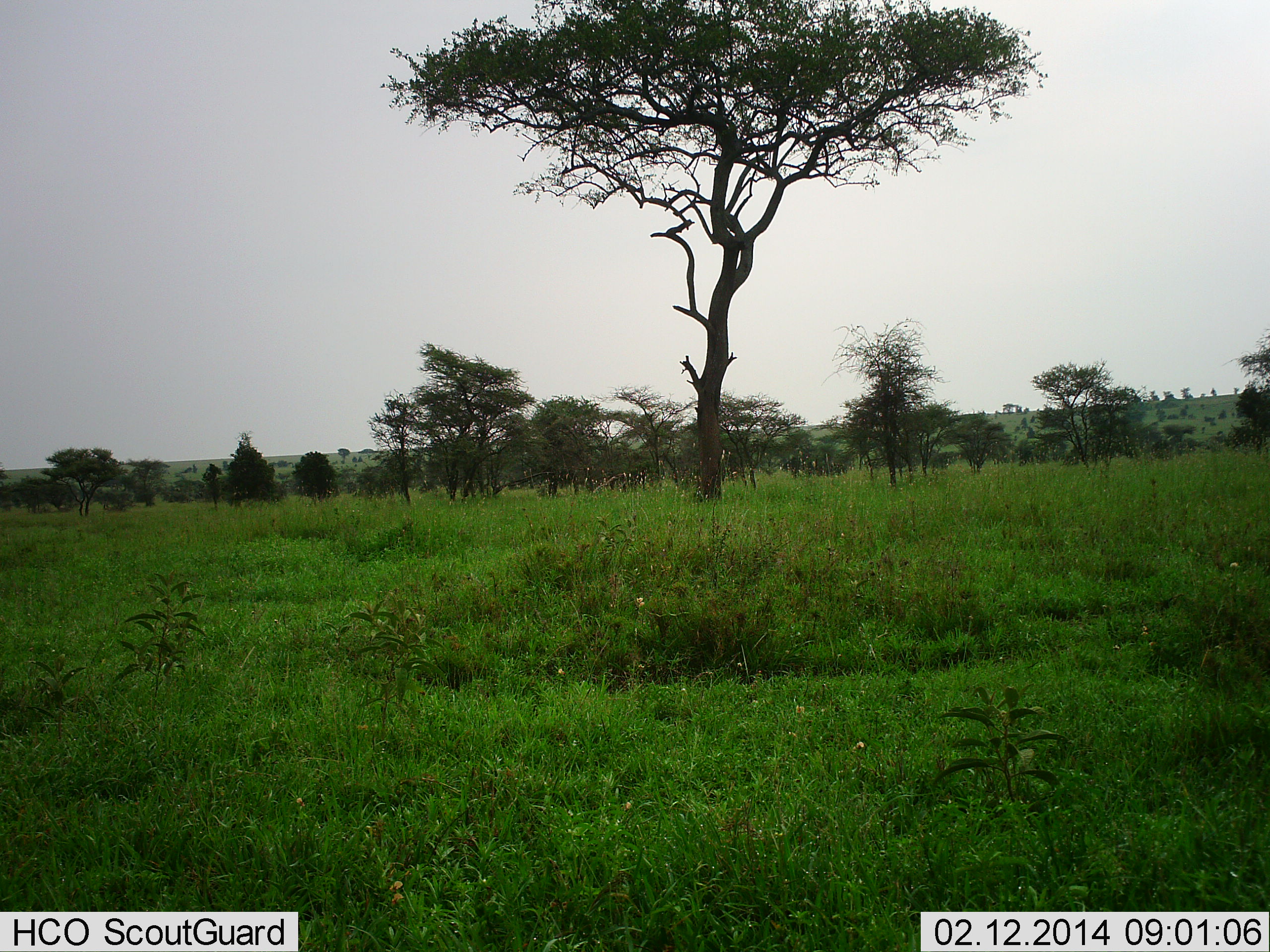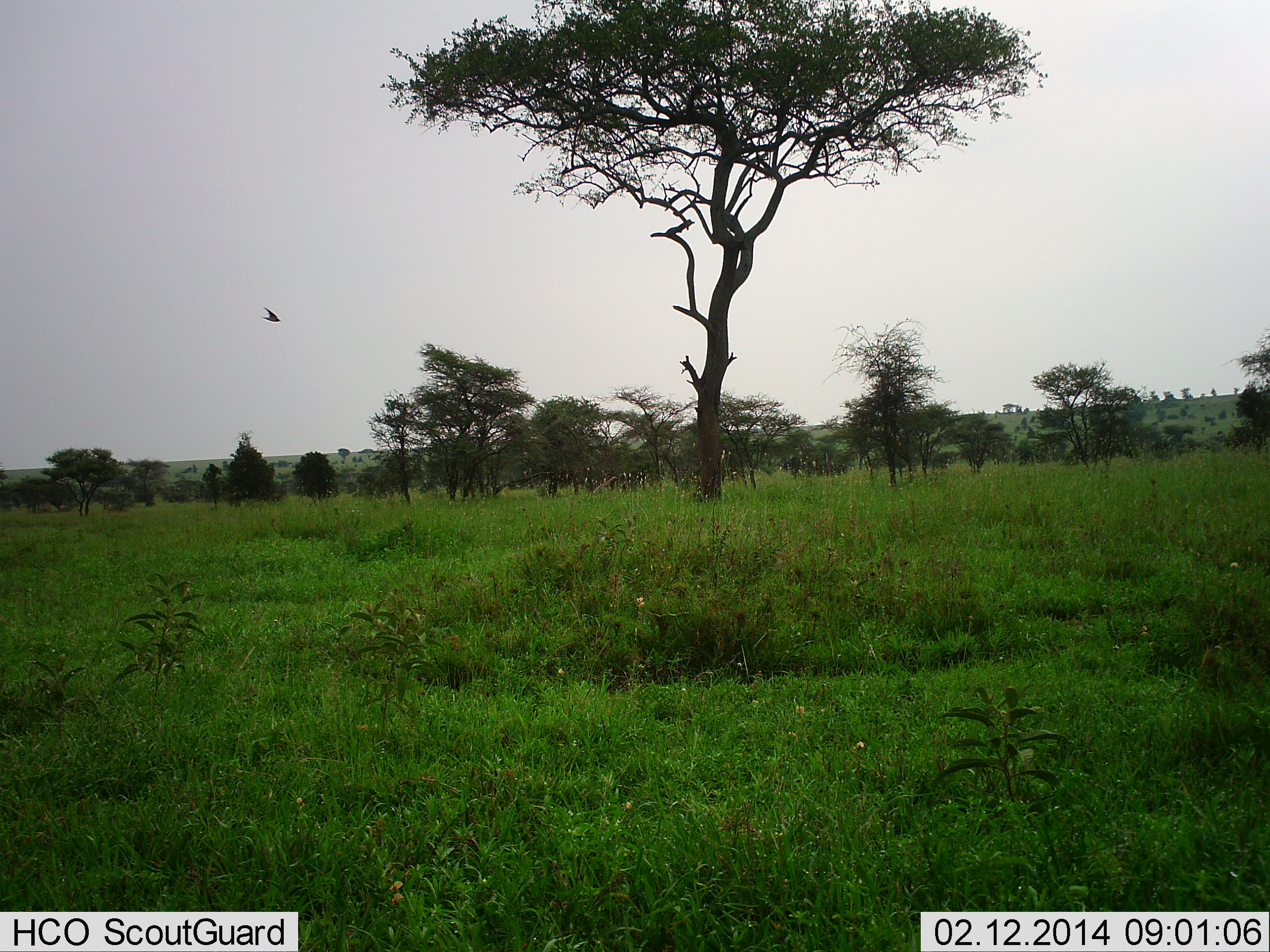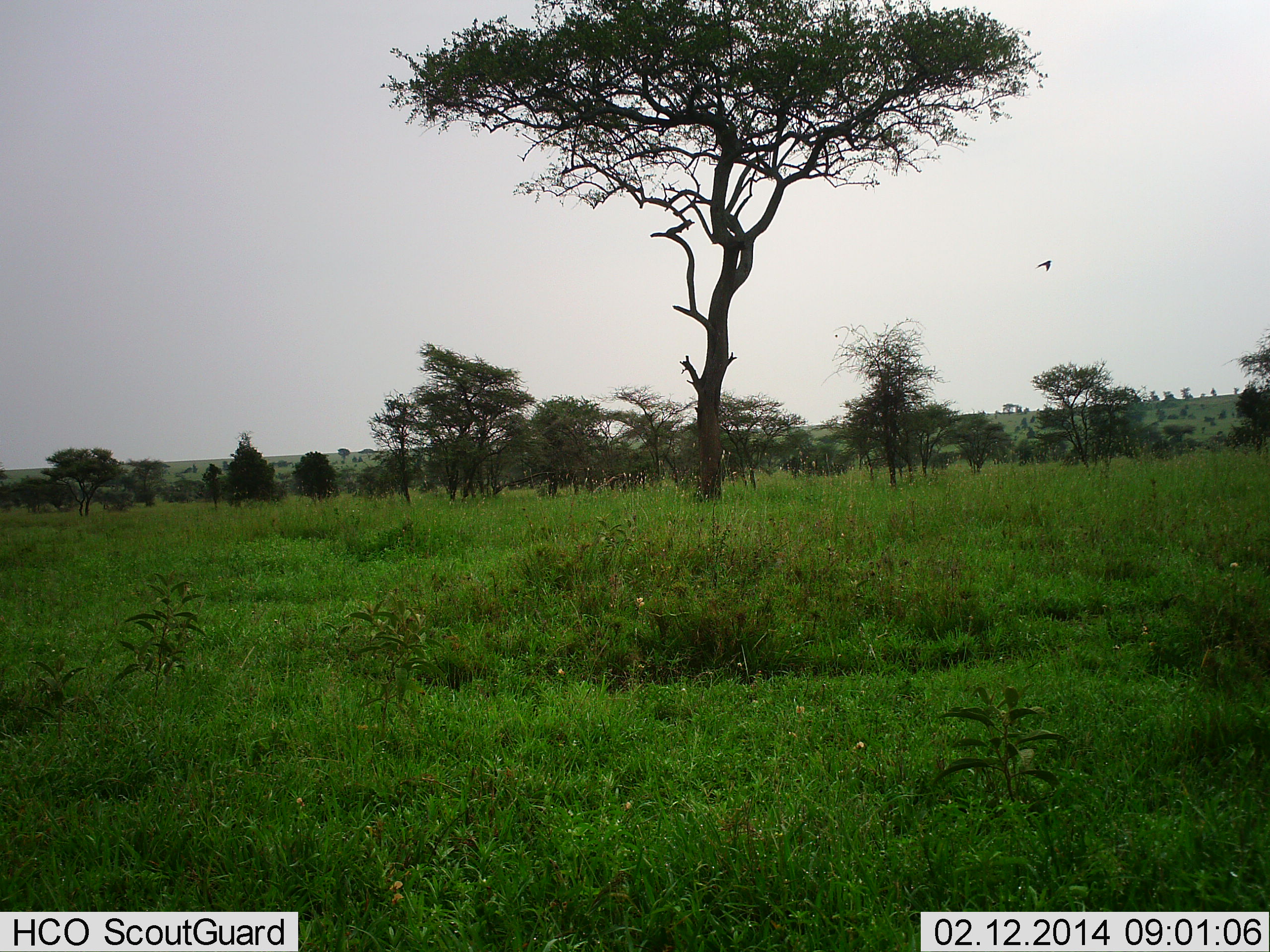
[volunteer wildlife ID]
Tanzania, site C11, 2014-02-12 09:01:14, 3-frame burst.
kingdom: Animalia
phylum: Chordata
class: Aves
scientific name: Aves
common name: bird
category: otherbird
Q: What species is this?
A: Otherbird (bird) (Aves).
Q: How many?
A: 1.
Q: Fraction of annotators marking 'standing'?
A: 0%.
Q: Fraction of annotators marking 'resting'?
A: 0%.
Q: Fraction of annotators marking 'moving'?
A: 100%.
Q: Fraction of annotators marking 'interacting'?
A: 0%.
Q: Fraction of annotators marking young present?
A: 0%.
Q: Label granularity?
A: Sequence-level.